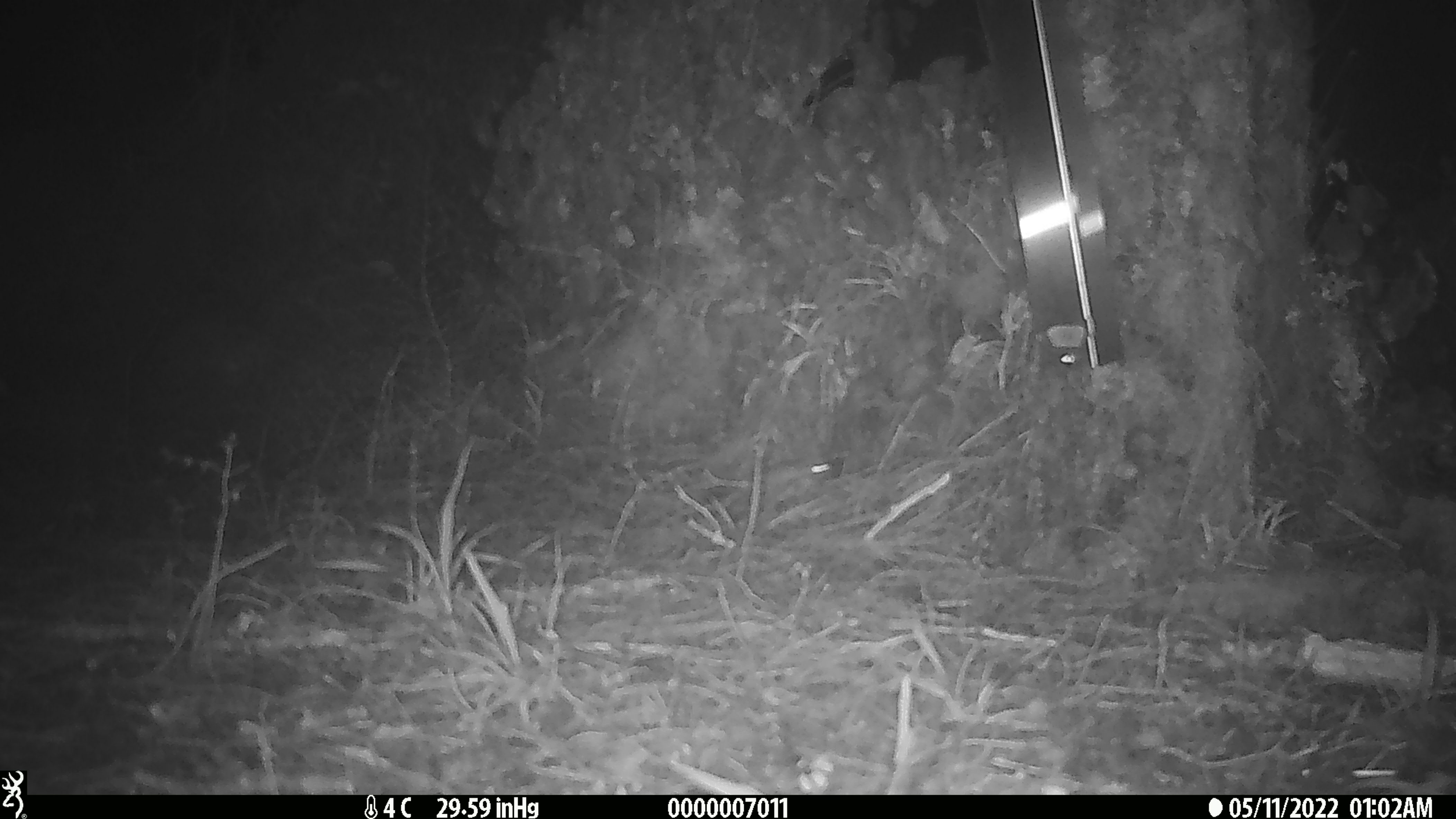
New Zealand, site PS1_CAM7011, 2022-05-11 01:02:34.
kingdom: Animalia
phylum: Chordata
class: Mammalia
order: Rodentia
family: Muridae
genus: Mus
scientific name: Mus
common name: mouse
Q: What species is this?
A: Mouse (Mus).